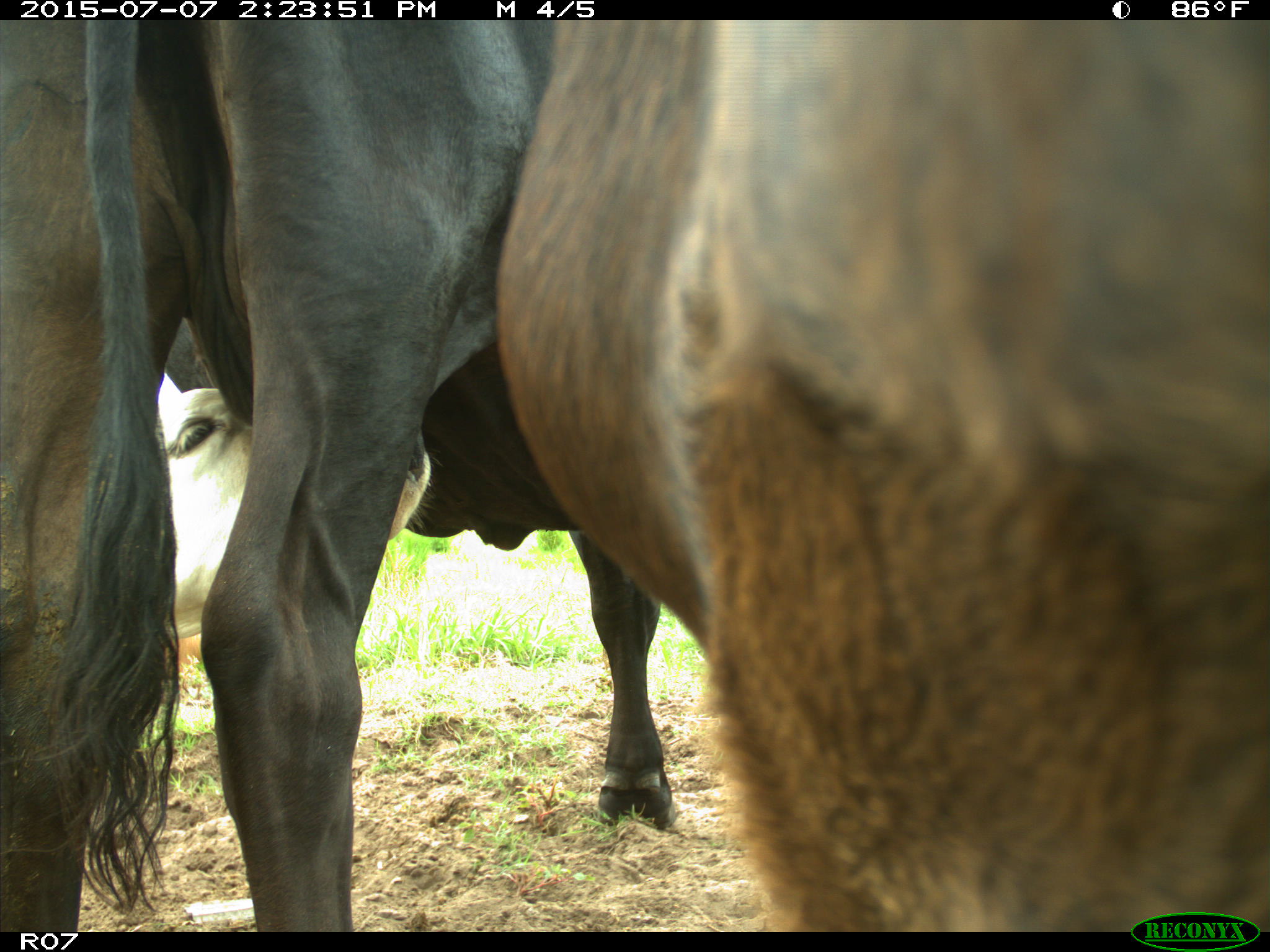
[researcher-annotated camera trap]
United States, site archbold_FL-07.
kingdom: Animalia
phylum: Chordata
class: Mammalia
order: Artiodactyla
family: Bovidae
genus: Bos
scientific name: Bos taurus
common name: domestic cow